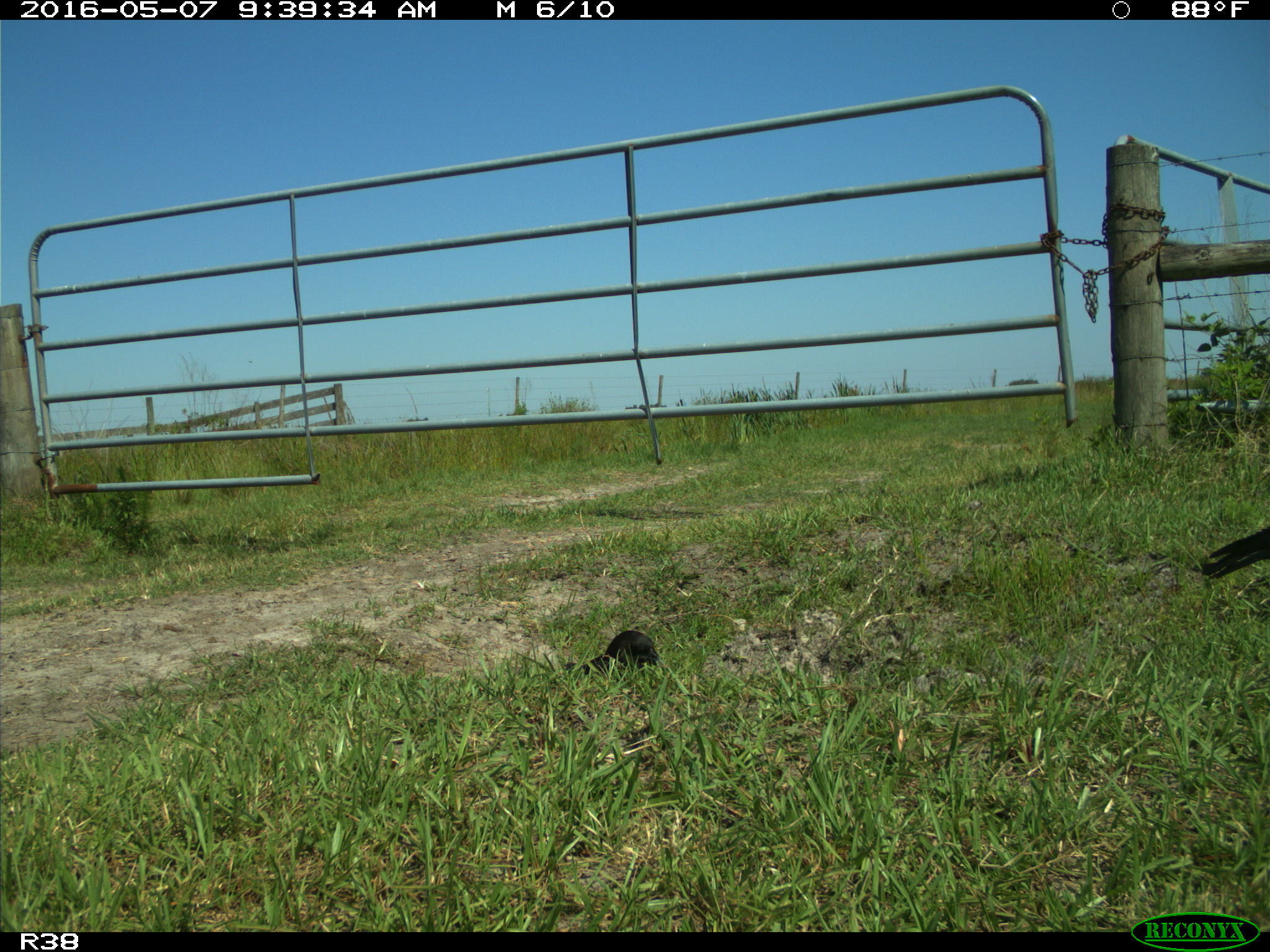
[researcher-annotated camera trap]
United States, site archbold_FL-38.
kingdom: Animalia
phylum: Chordata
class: Aves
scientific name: Aves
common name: birds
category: unidentified bird